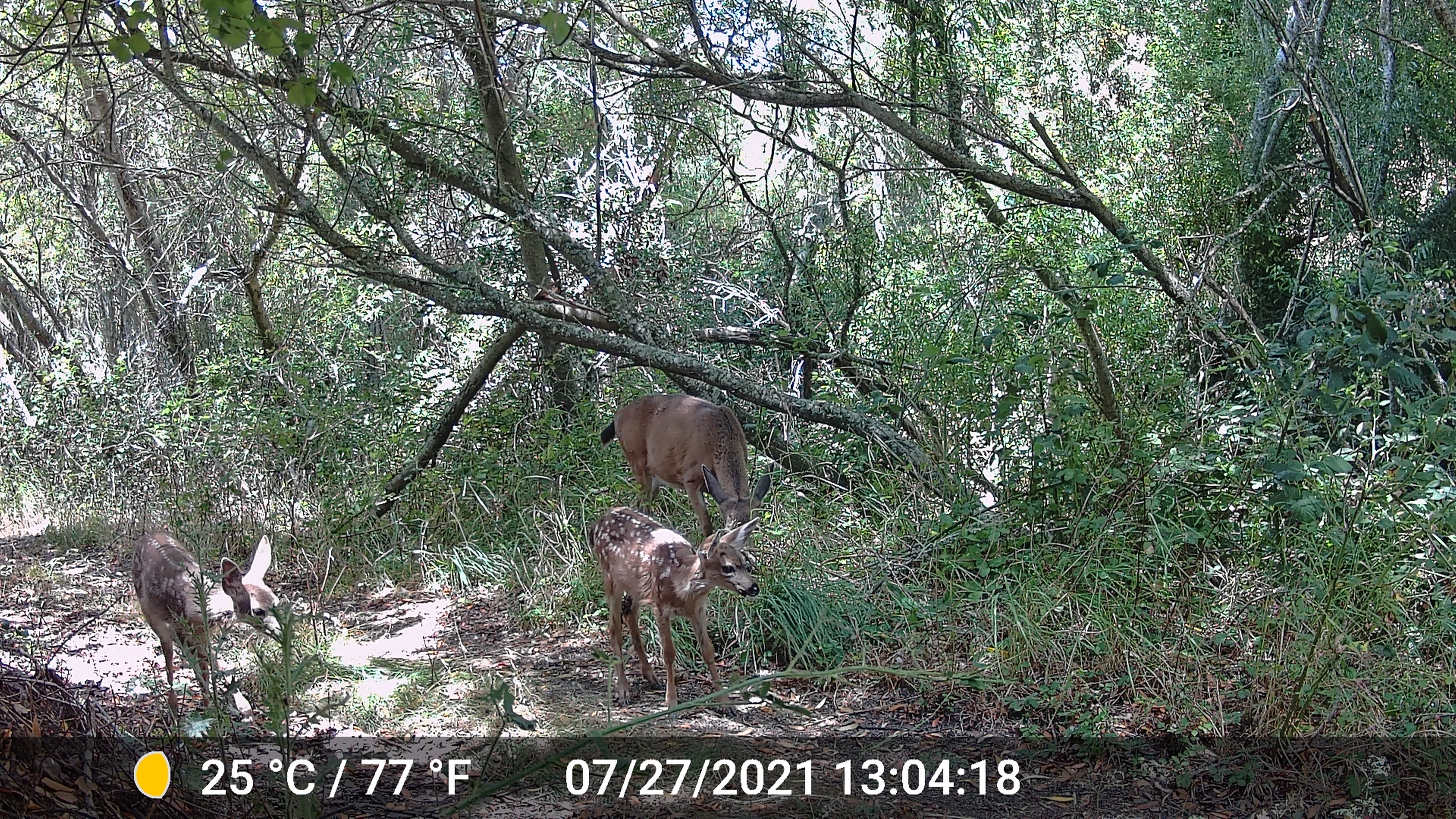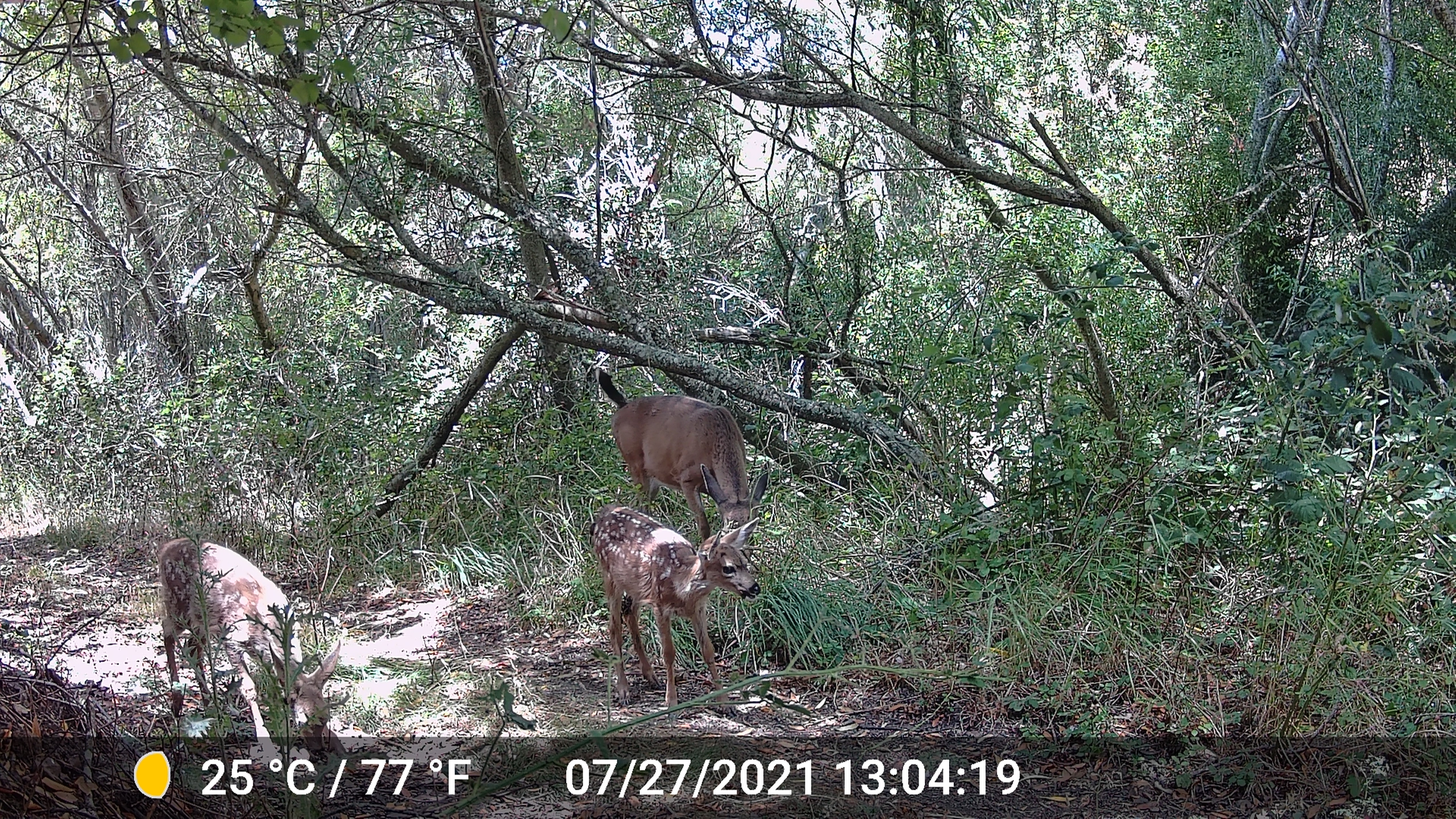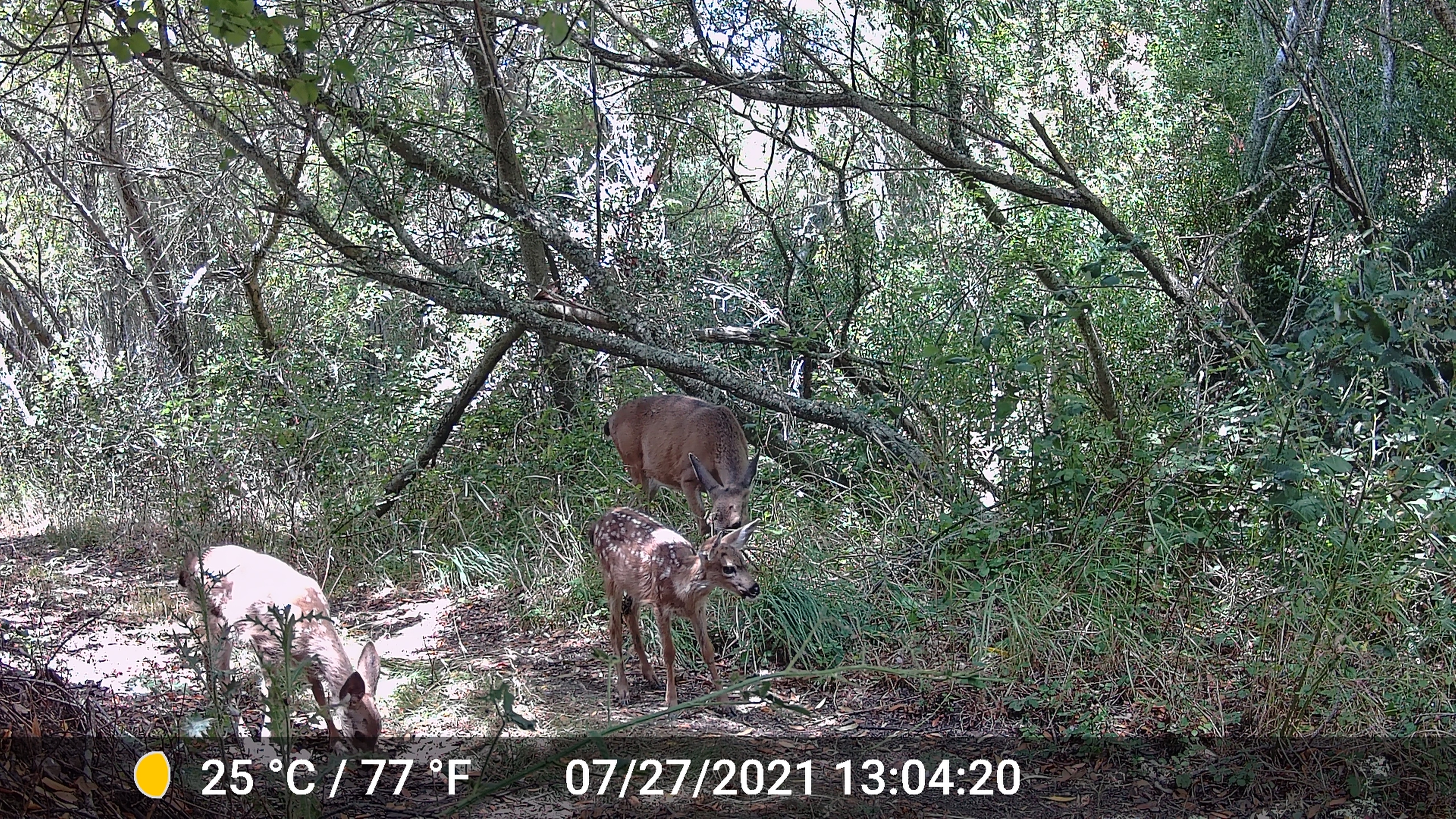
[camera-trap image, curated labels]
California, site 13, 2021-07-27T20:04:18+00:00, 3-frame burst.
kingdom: Animalia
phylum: Chordata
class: Mammalia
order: Artiodactyla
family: Cervidae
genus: Odocoileus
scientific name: Odocoileus hemionus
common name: mule deer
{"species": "mule deer (Odocoileus hemionus)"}